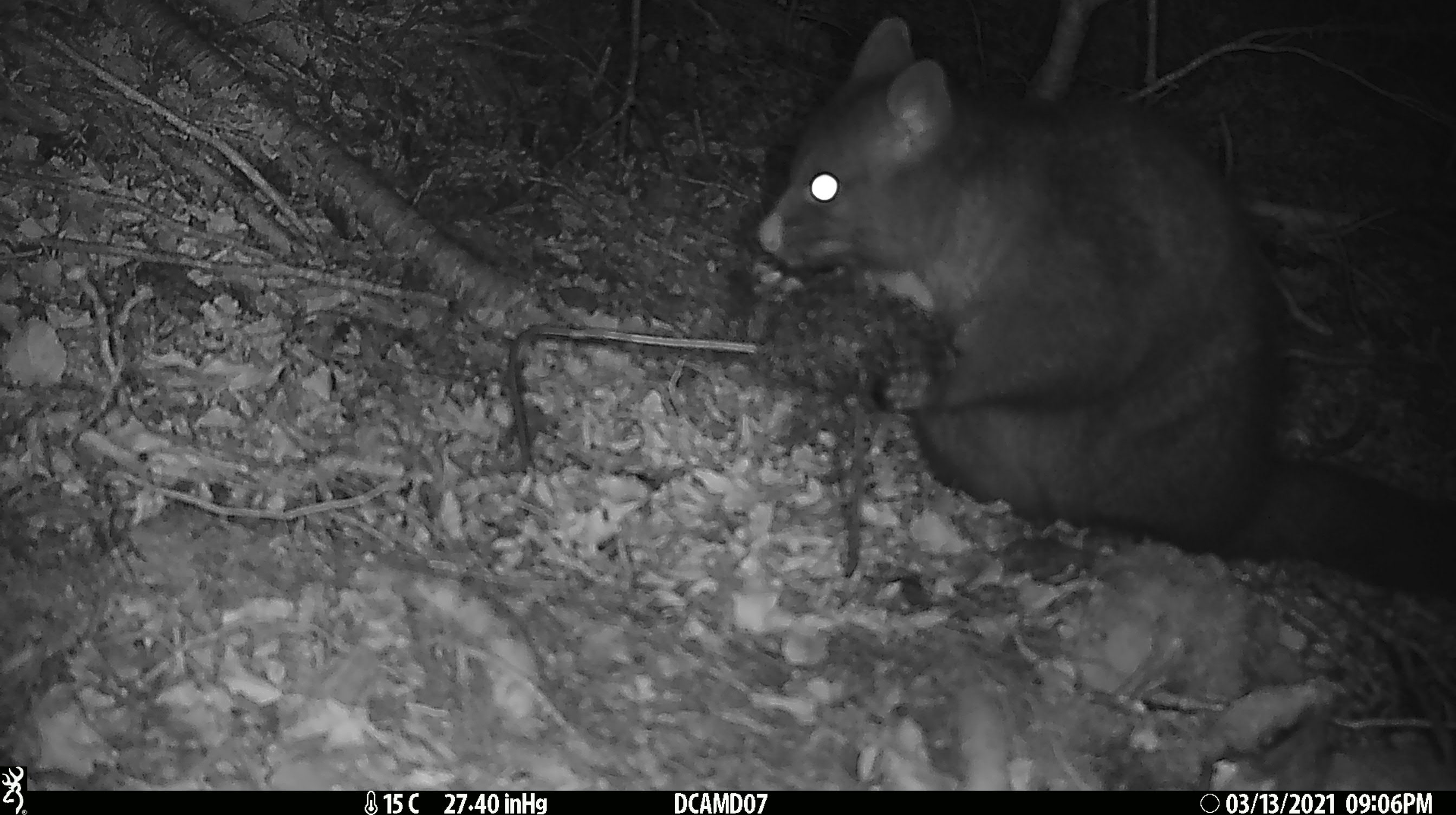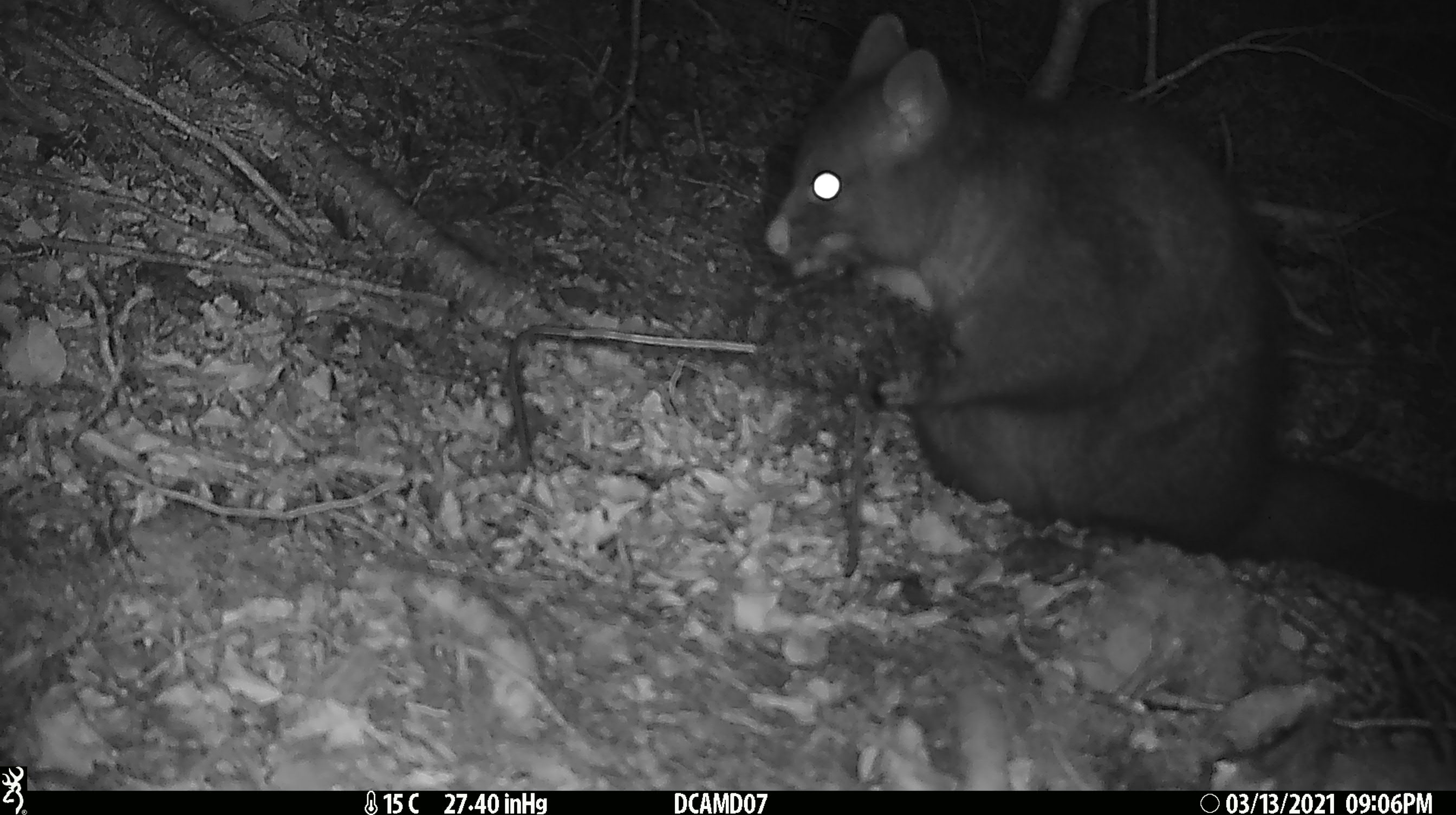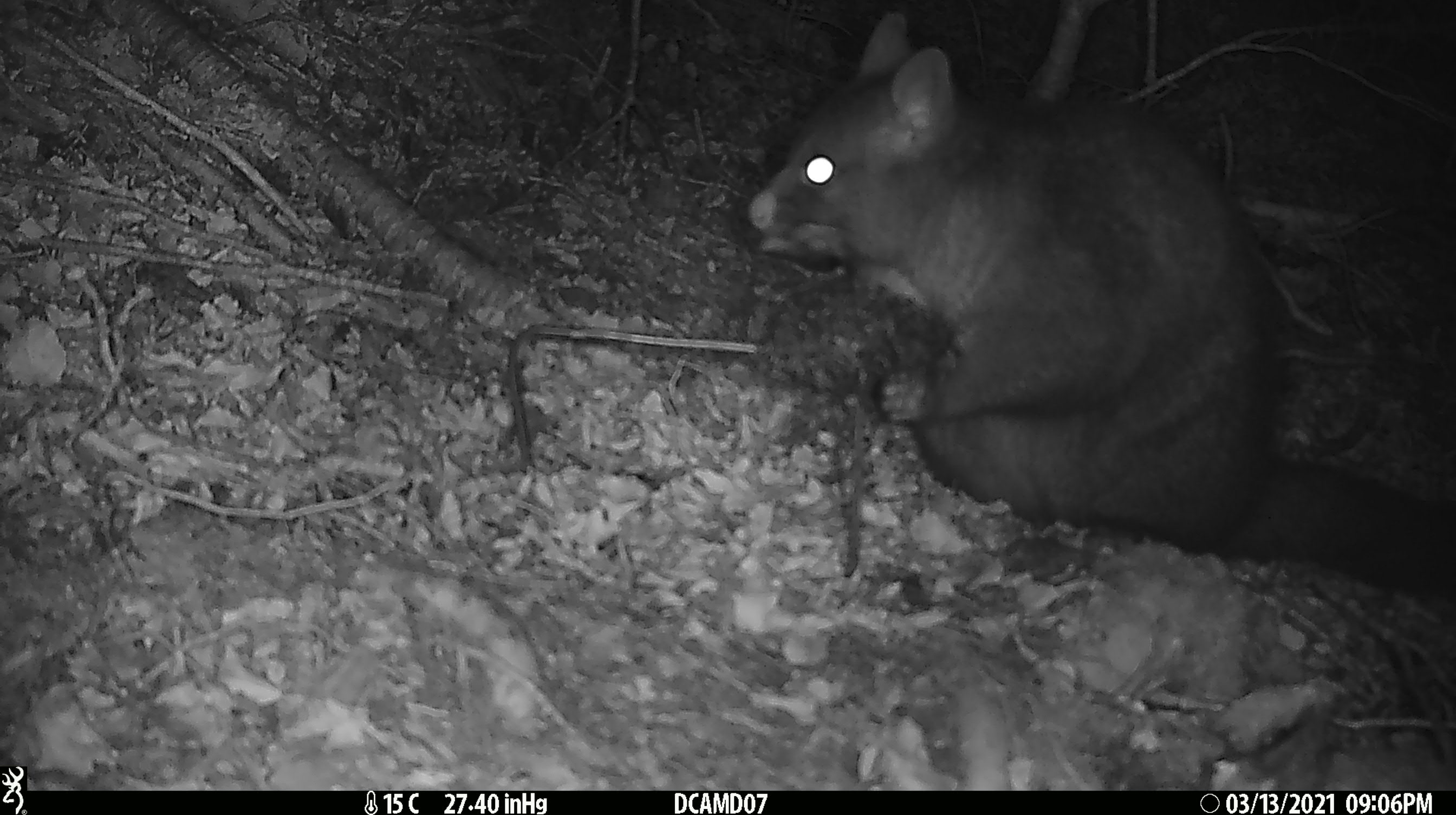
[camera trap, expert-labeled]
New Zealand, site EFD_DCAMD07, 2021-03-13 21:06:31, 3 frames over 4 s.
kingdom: Animalia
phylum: Chordata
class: Mammalia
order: Diprotodontia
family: Phalangeridae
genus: Trichosurus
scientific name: Trichosurus vulpecula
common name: common brushtail possum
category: possum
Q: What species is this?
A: Possum (common brushtail possum) (Trichosurus vulpecula).